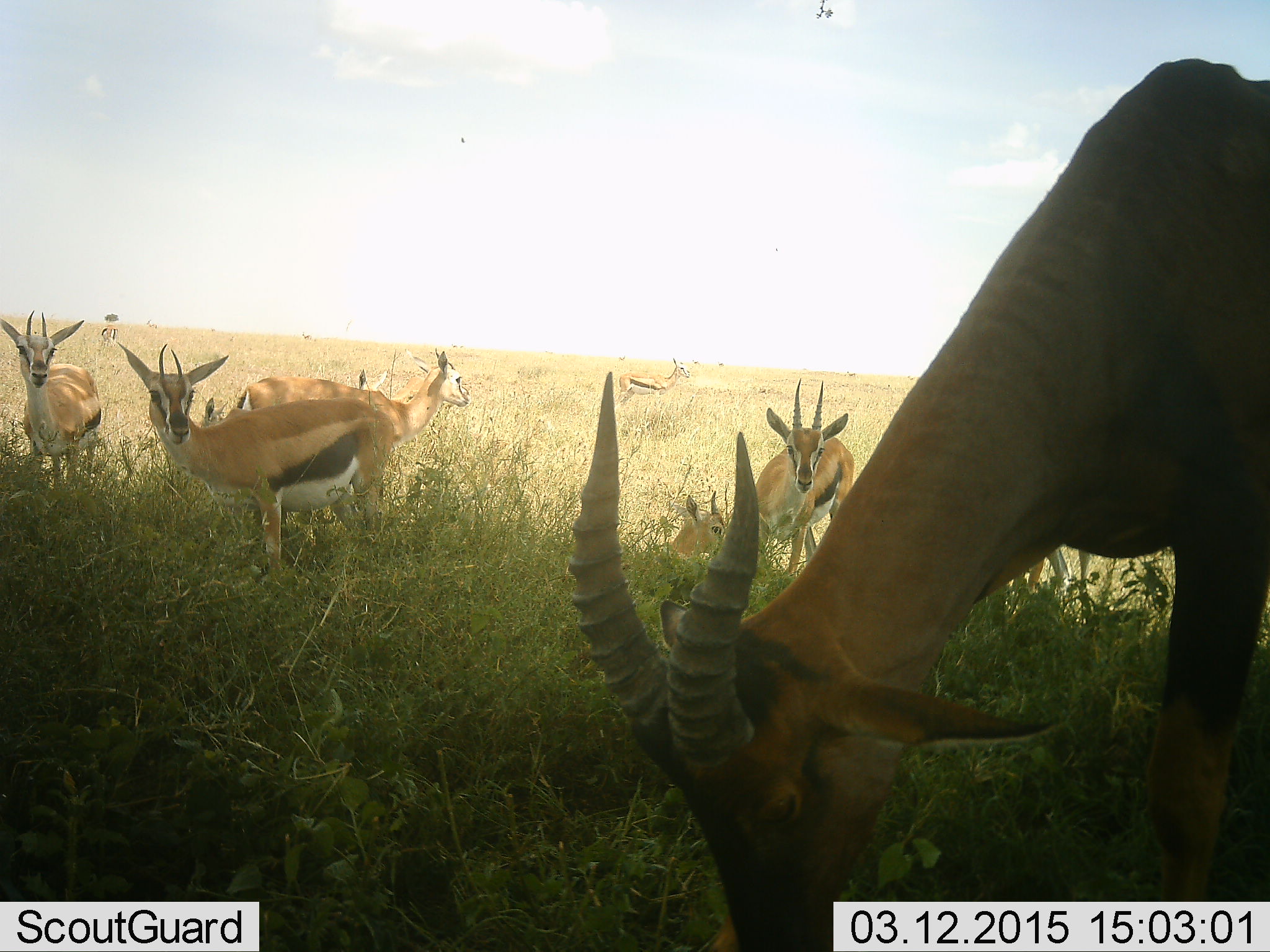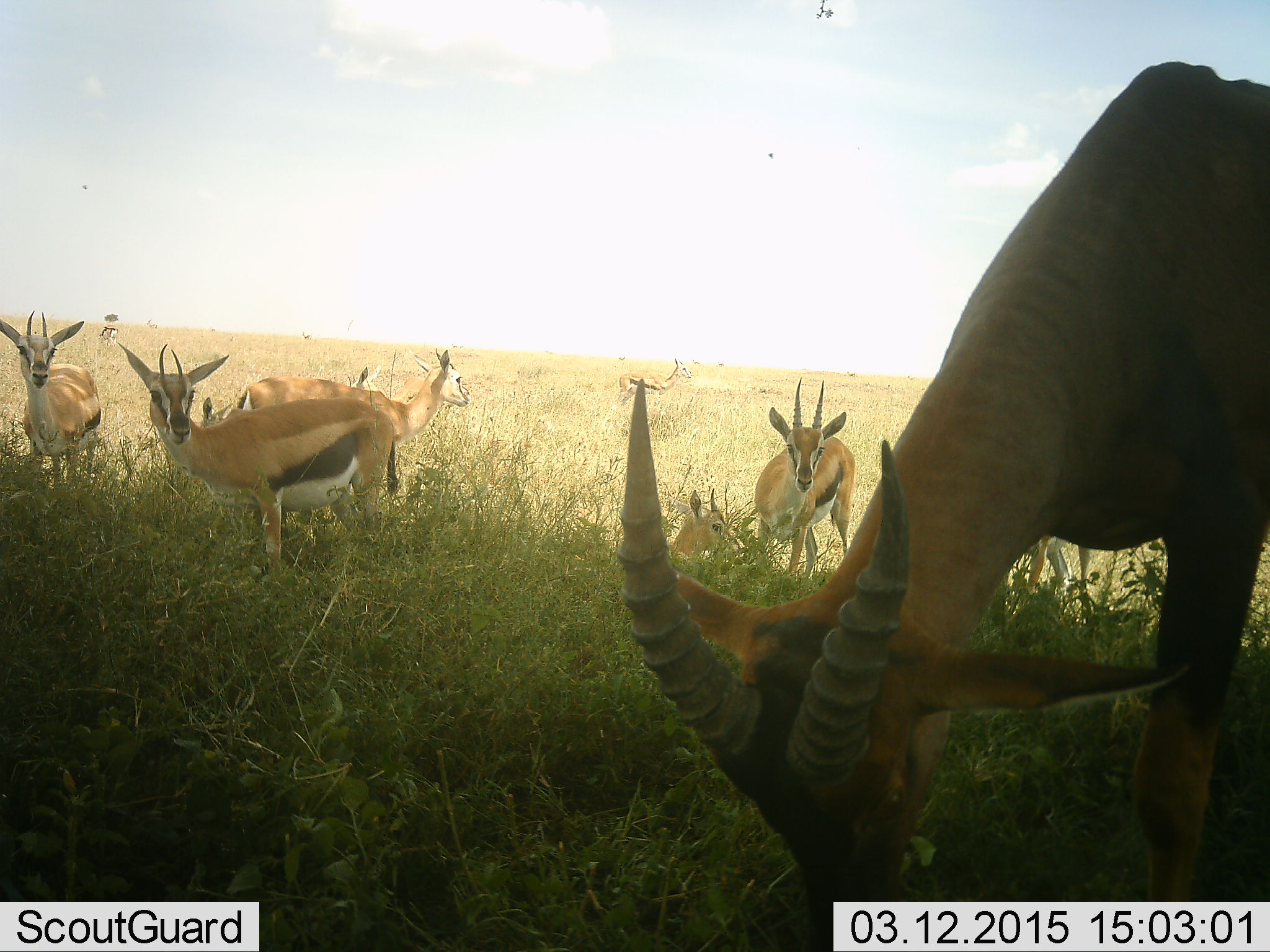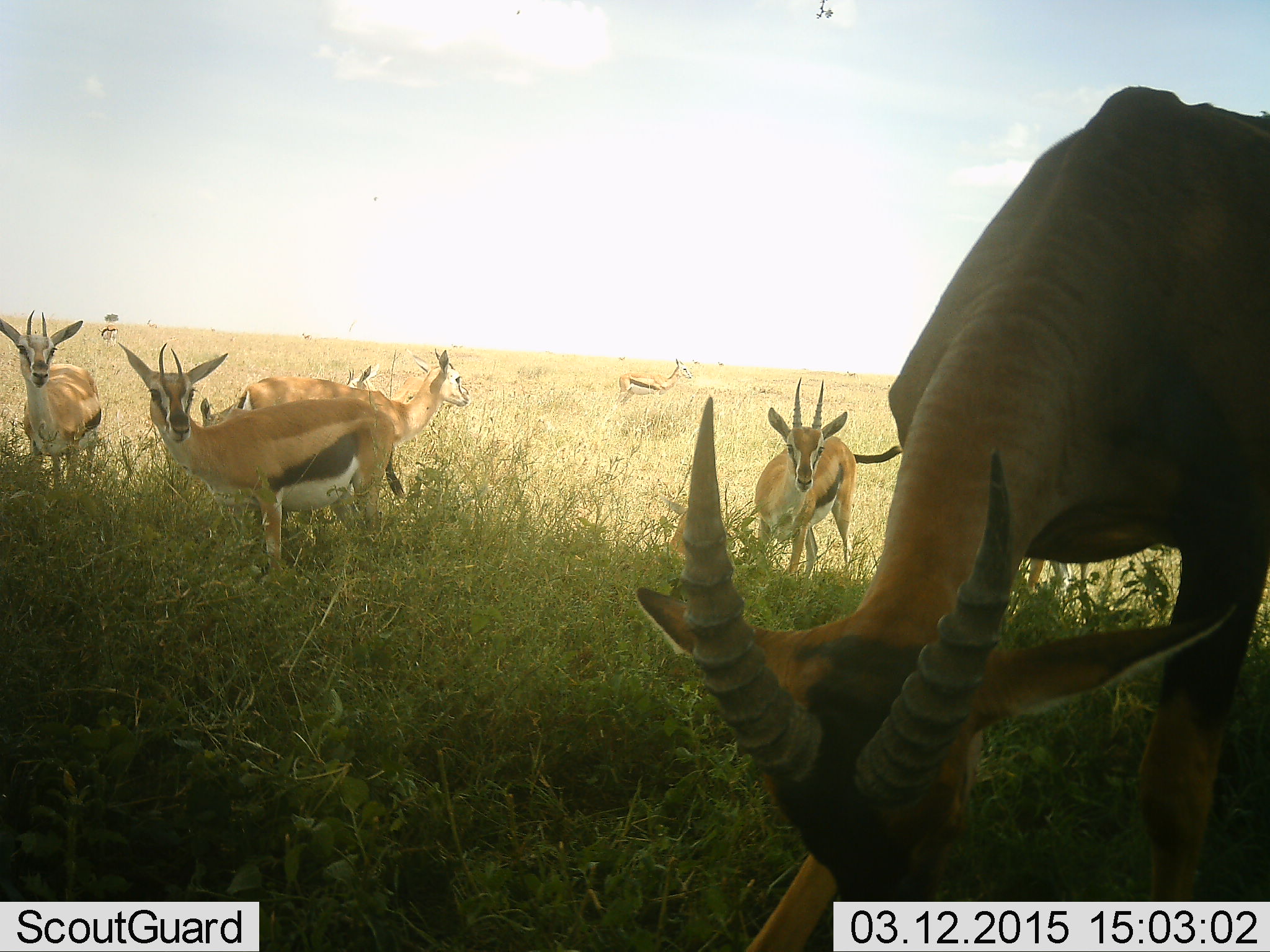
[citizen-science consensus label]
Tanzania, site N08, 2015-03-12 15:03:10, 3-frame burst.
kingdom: Animalia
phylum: Chordata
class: Mammalia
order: Artiodactyla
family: Bovidae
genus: Eudorcas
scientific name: Eudorcas thomsonii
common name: thomson's gazelle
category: gazellethomsons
Gazellethomsons (thomson's gazelle) (Eudorcas thomsonii), count 8. Behavior (volunteer vote fractions): standing 82%, resting 36%, moving 27%, interacting 9%. Young present (vote fraction): 0%. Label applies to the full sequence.